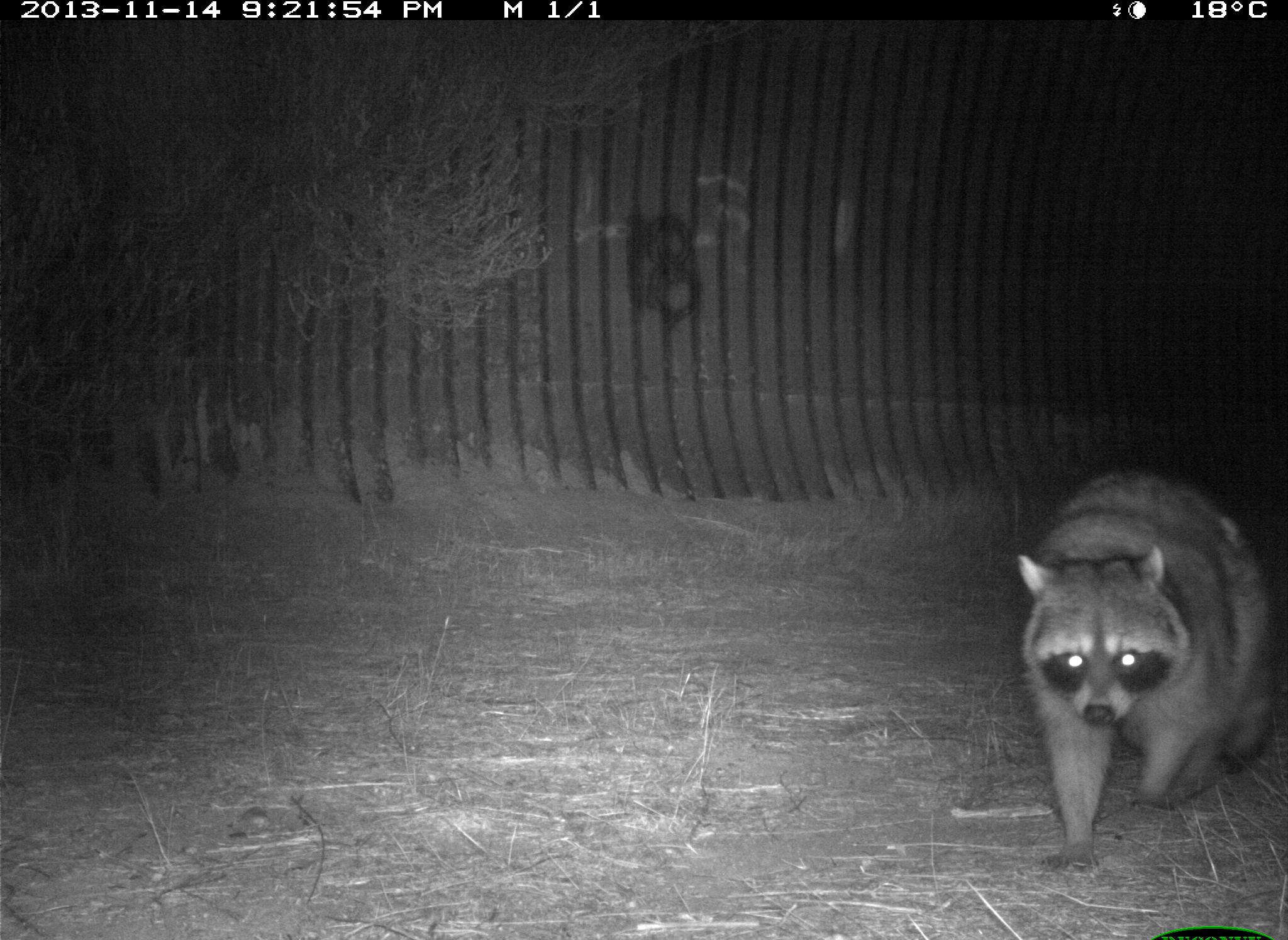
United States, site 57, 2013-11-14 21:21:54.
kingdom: Animalia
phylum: Chordata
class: Mammalia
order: Carnivora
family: Procyonidae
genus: Procyon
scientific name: Procyon lotor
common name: raccoon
Raccoon (Procyon lotor).